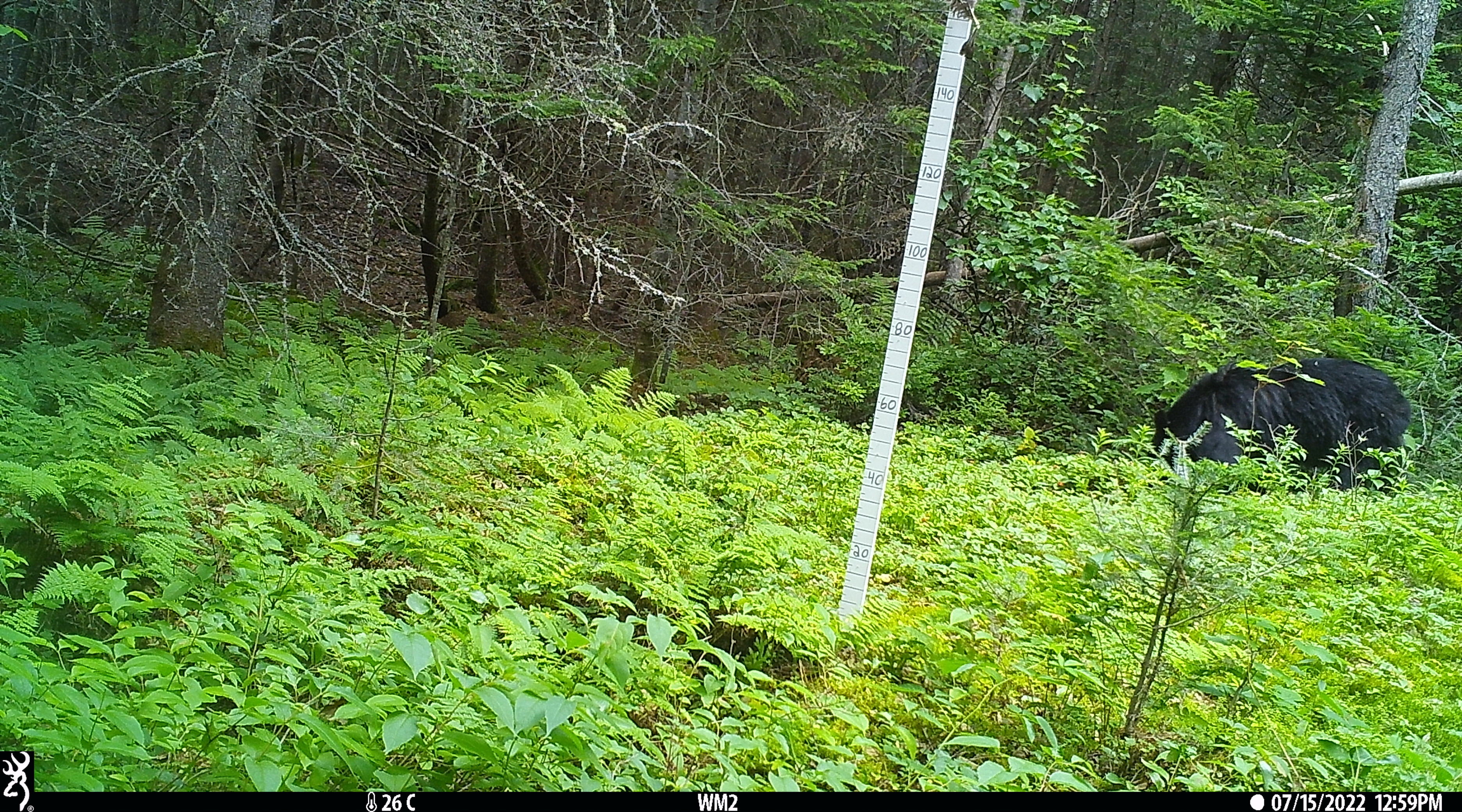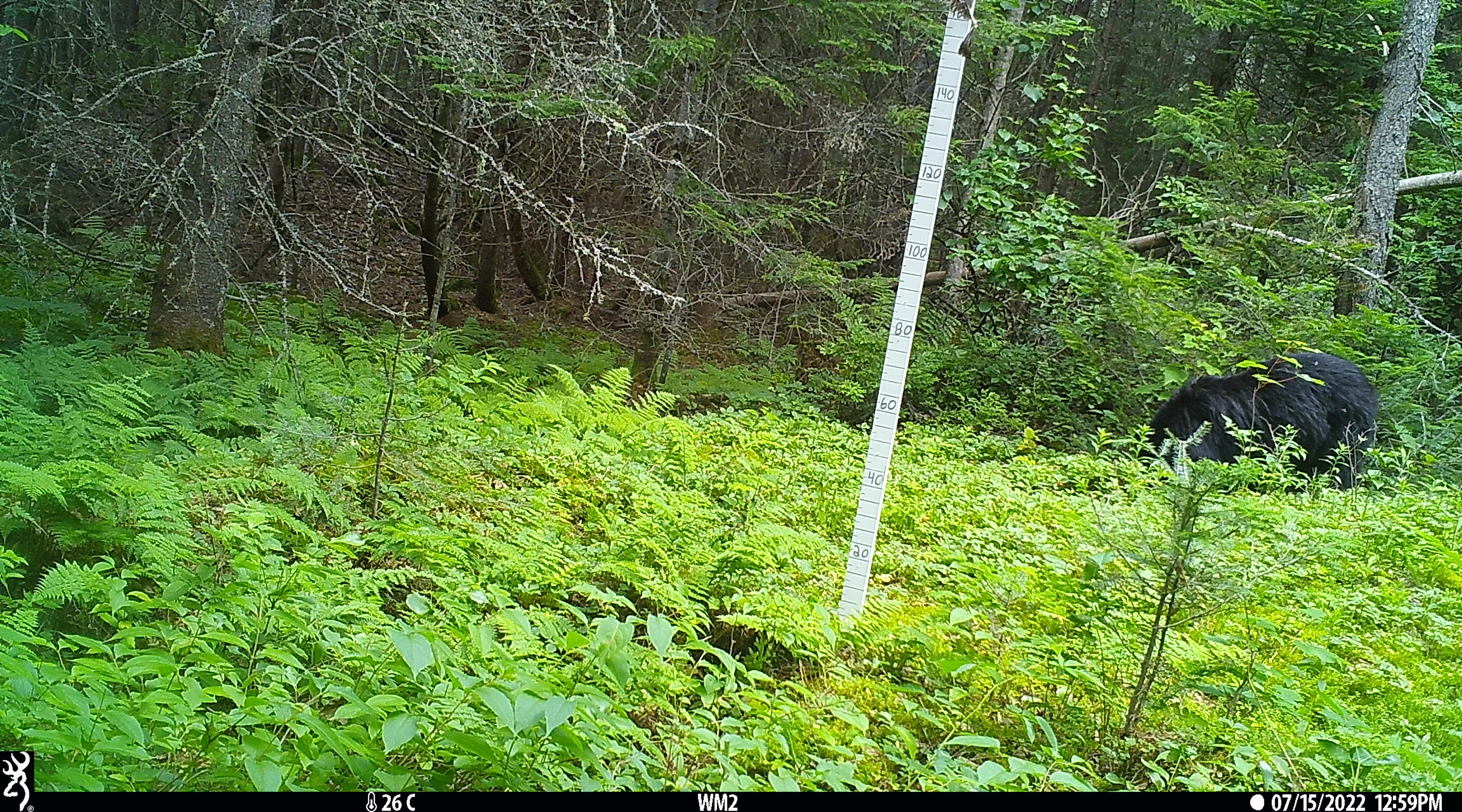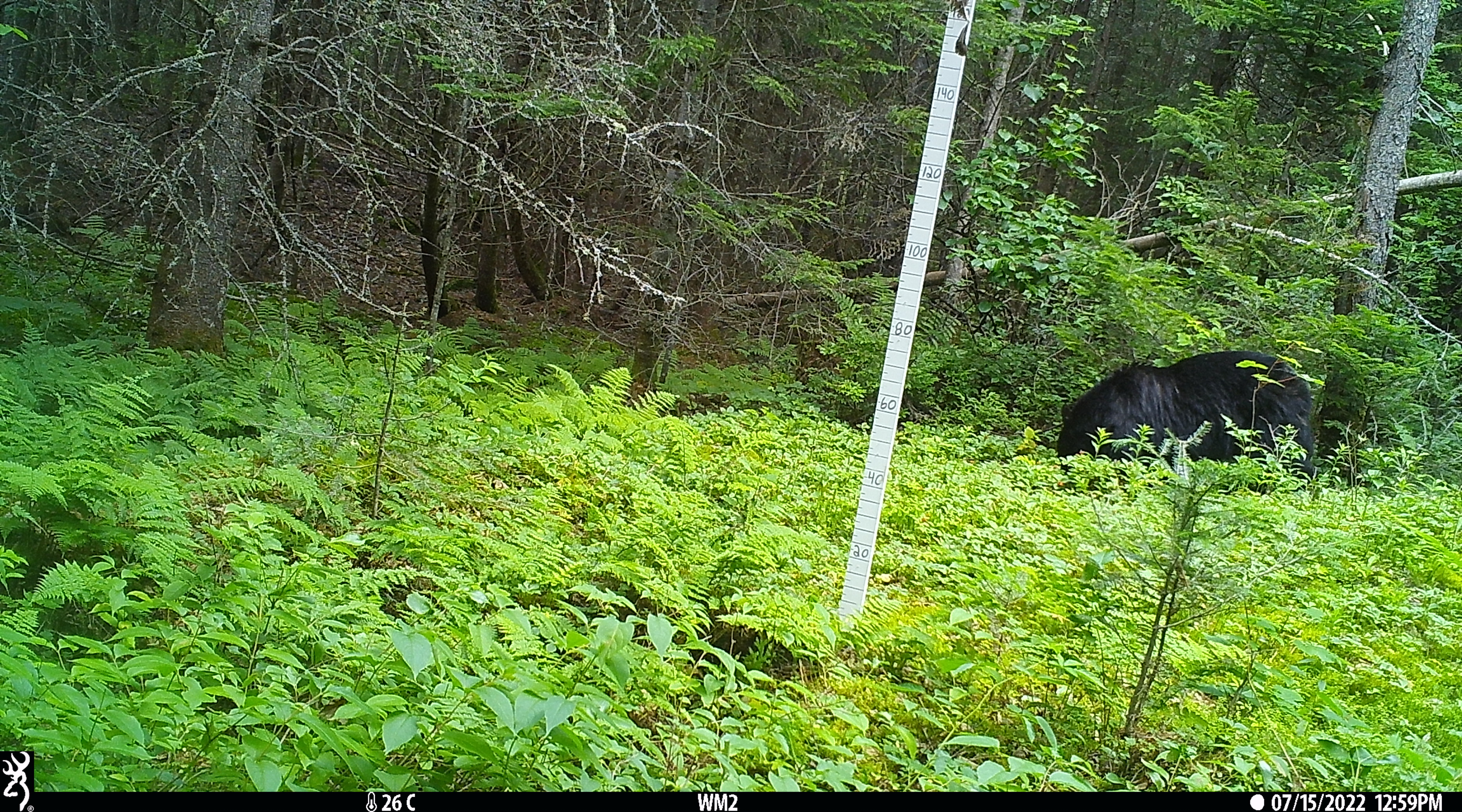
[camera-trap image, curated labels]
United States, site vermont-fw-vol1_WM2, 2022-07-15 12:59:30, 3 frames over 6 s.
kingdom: Animalia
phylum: Chordata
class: Mammalia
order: Carnivora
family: Ursidae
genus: Ursus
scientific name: Ursus americanus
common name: black bear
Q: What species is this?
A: Black bear (Ursus americanus).